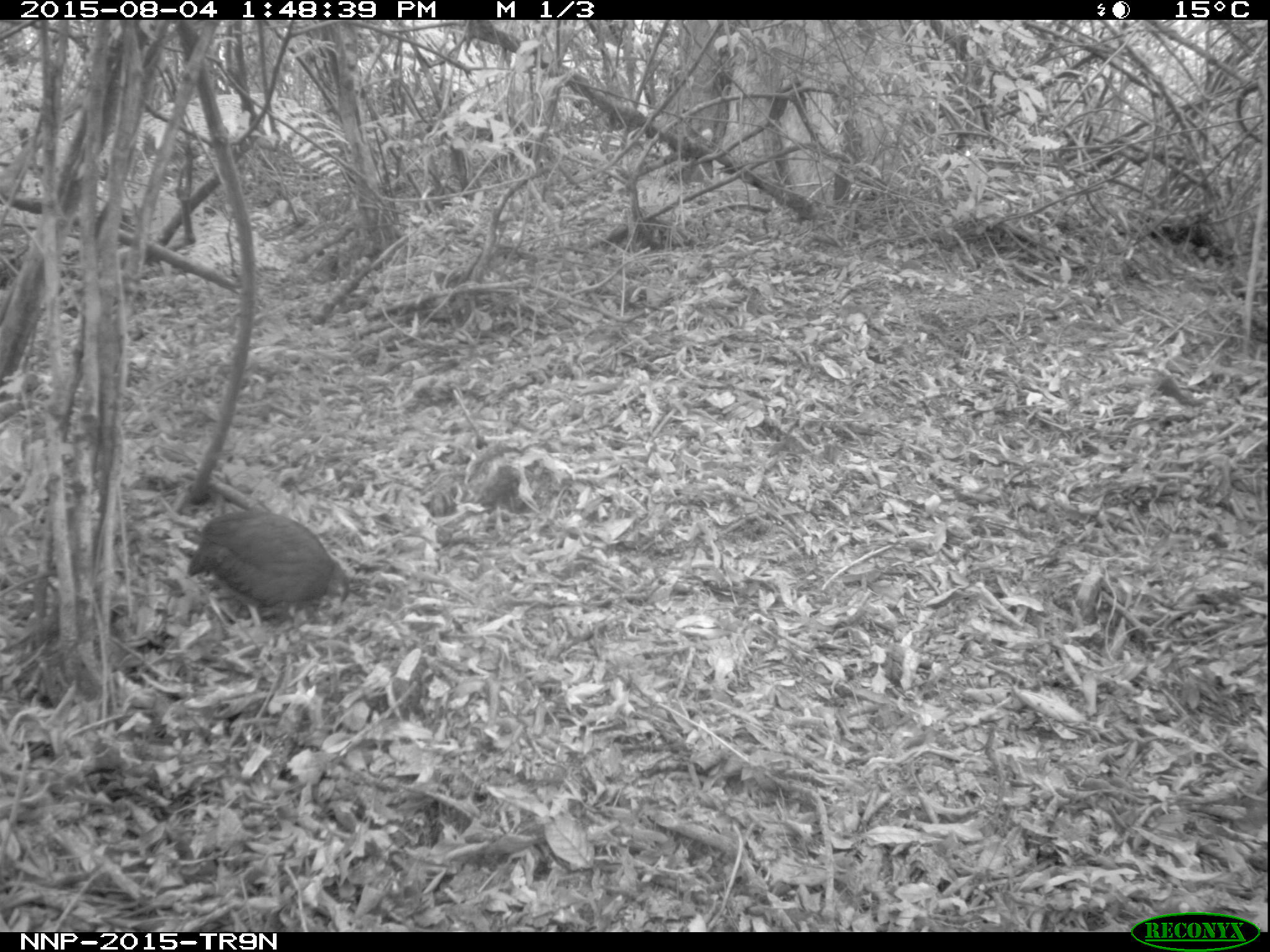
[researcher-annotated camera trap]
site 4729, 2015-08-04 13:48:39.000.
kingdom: Animalia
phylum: Chordata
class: Aves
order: Galliformes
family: Phasianidae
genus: Pternistis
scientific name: Pternistis nobilis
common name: handsome francolin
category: francolinus nobilis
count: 1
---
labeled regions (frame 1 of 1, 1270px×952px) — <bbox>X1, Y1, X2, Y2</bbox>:
francolinus nobilis: <bbox>185, 509, 350, 636</bbox>